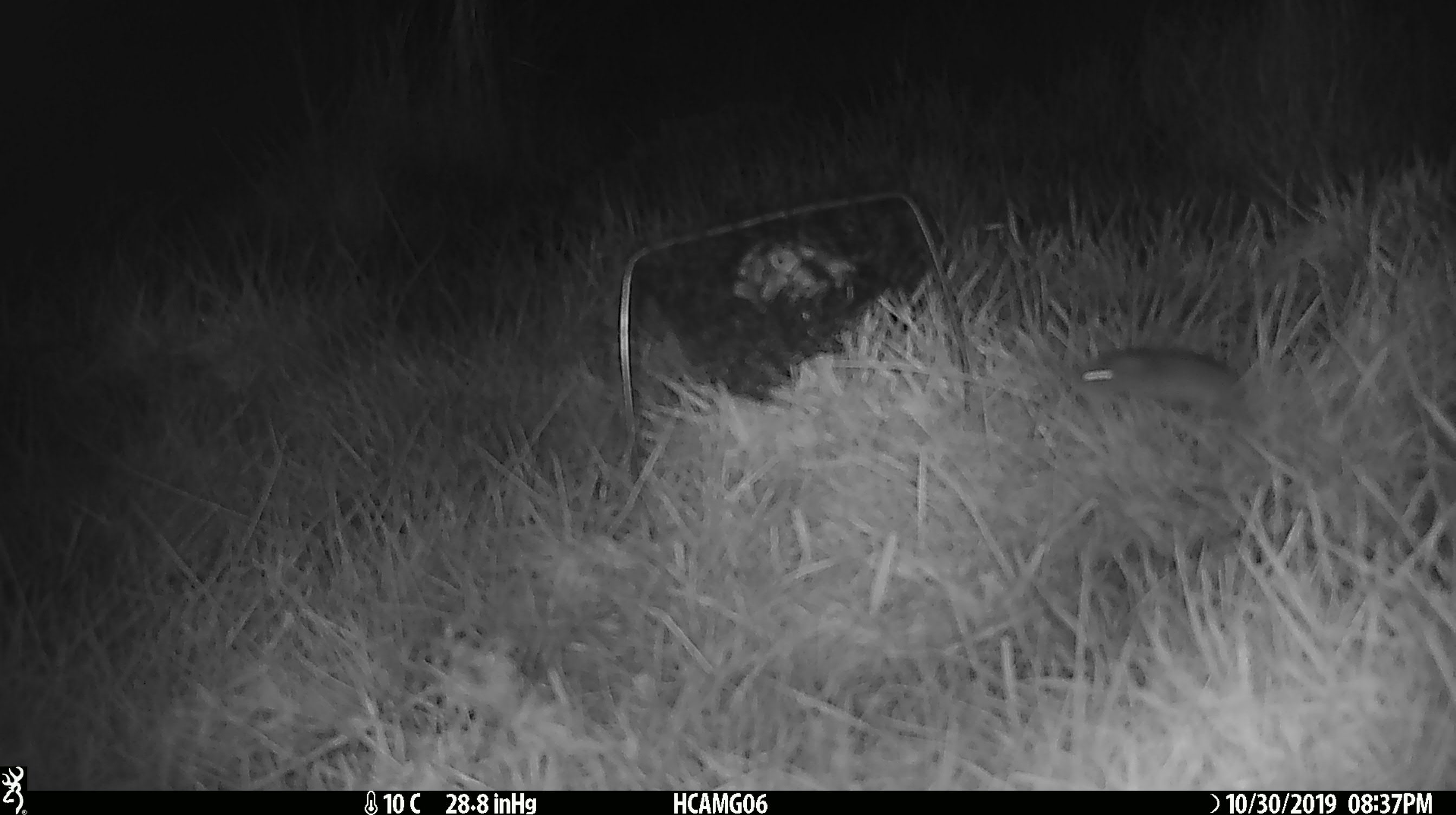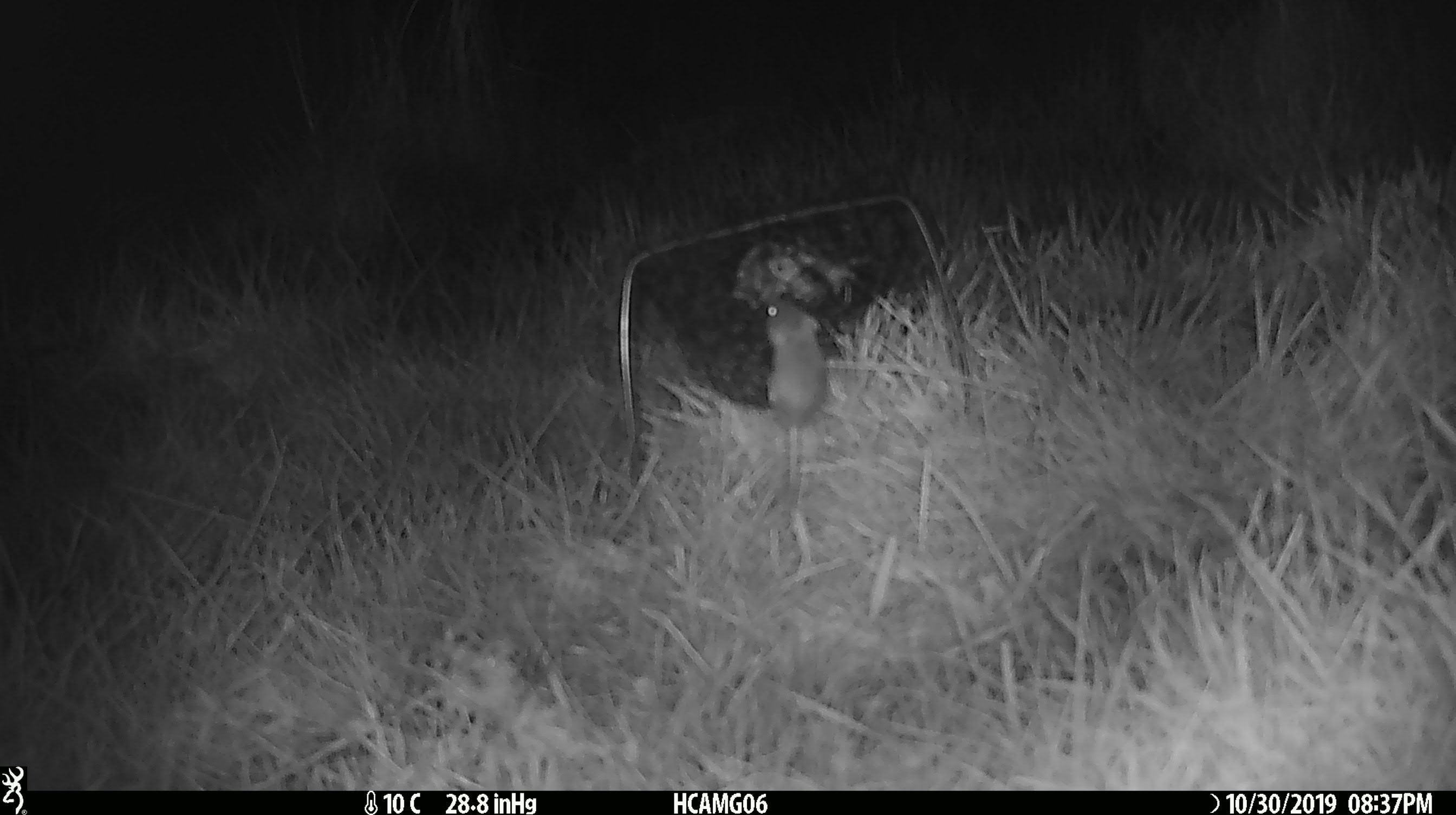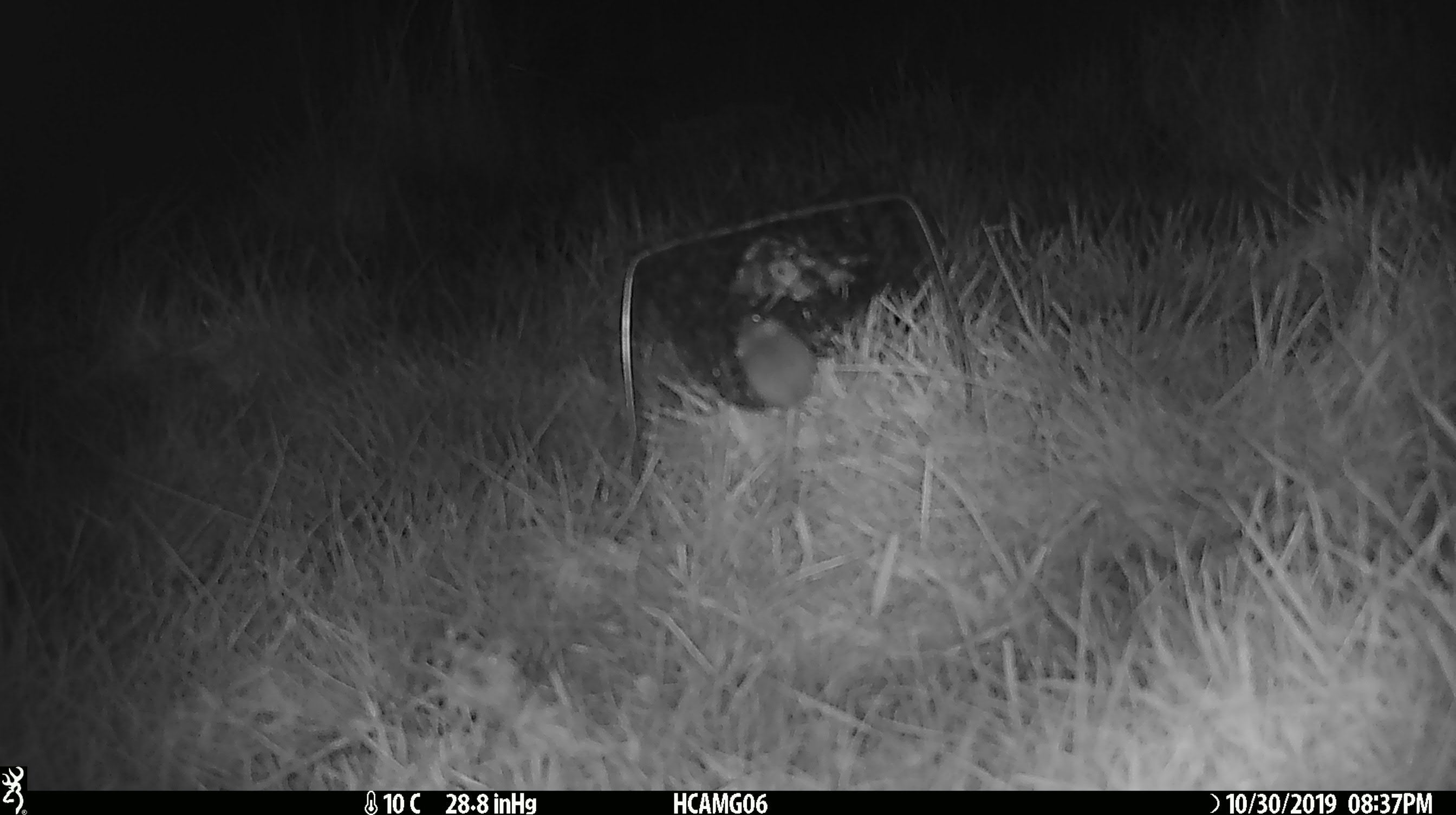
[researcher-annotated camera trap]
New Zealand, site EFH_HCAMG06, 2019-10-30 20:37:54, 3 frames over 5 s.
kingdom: Animalia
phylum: Chordata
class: Mammalia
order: Rodentia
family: Muridae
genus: Mus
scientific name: Mus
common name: mouse